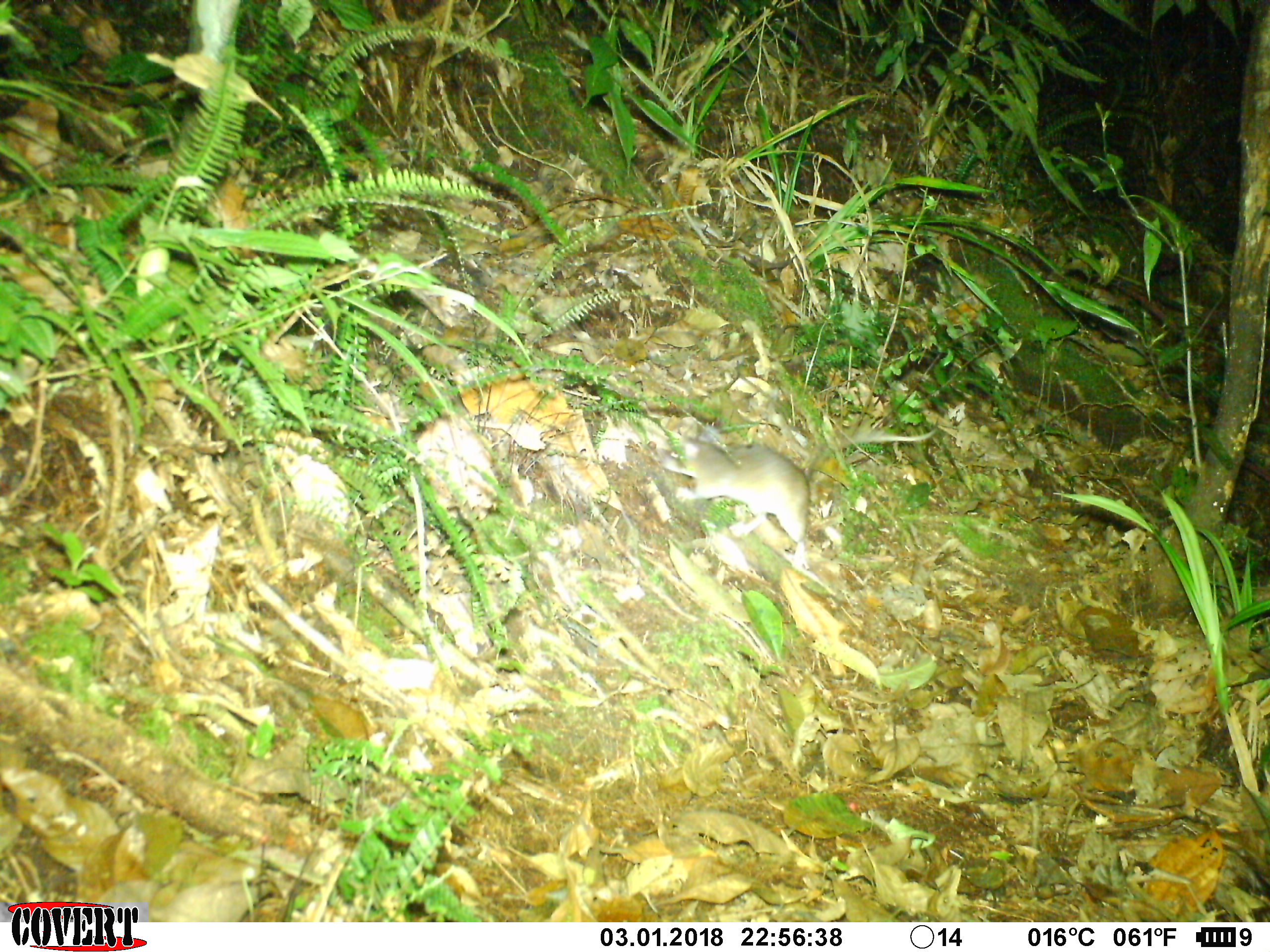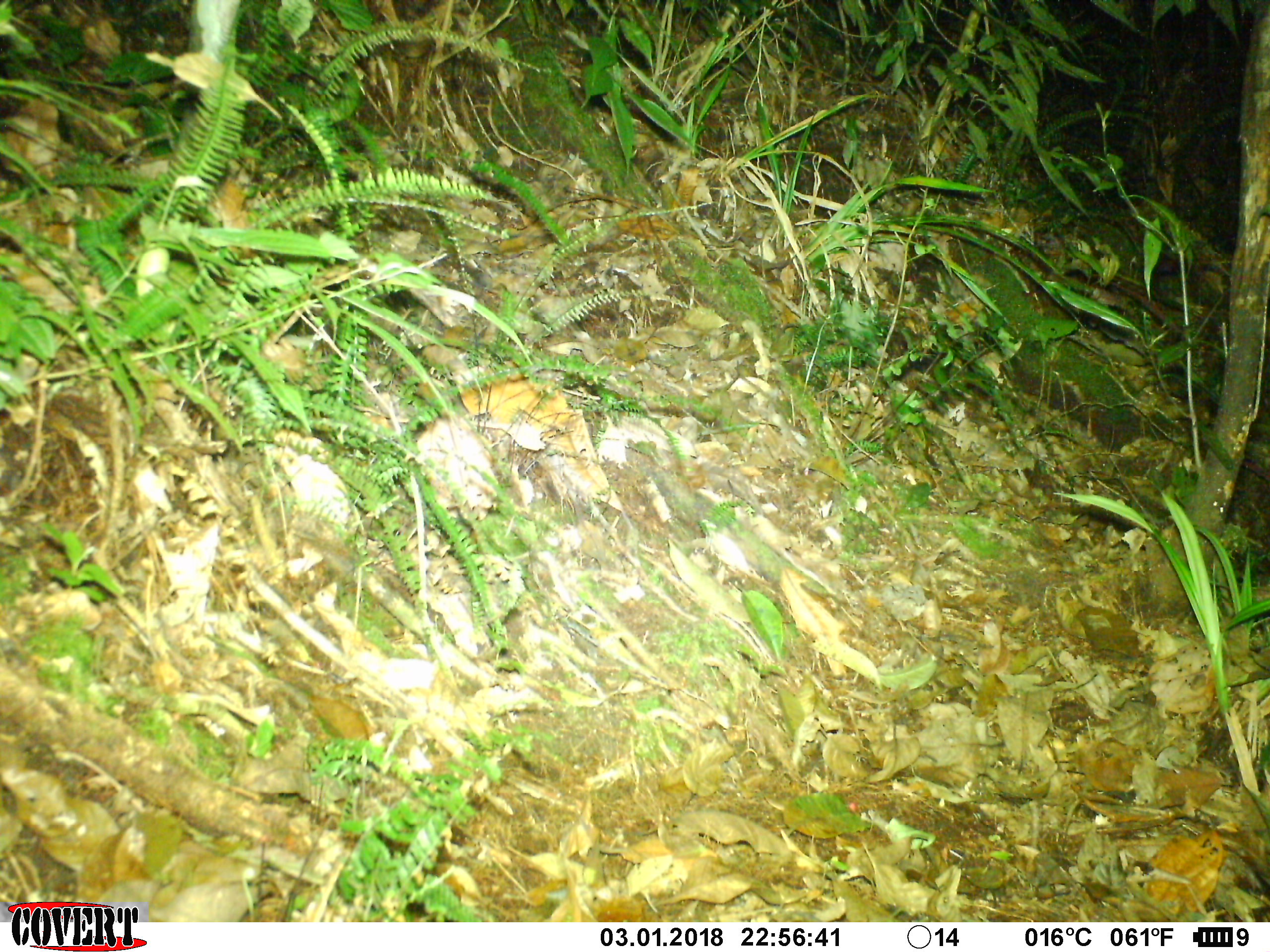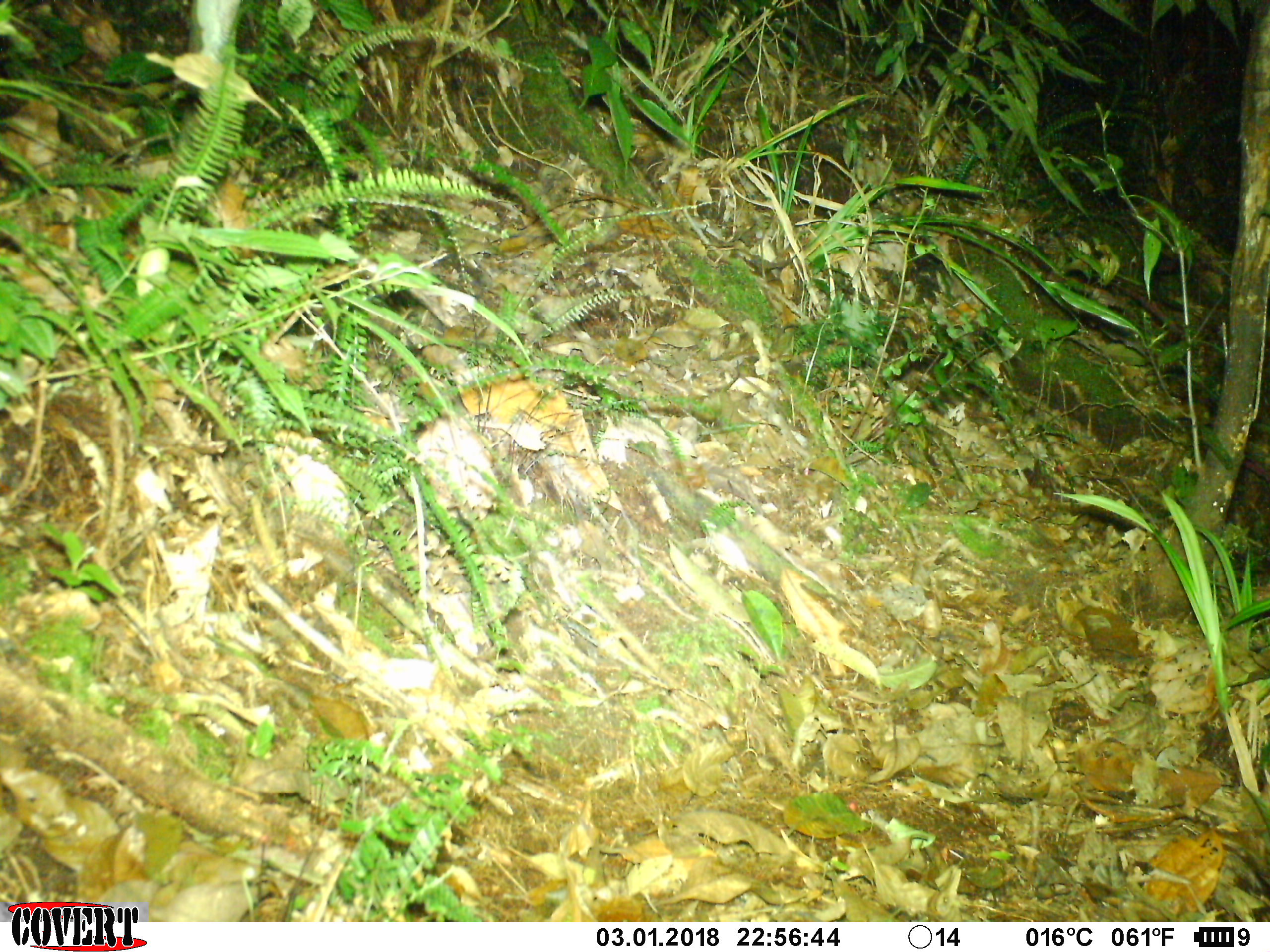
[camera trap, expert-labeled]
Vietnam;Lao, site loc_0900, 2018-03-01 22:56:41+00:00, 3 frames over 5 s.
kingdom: Animalia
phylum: Chordata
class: Mammalia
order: Rodentia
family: Muridae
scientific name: Muridae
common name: old-world mice and rats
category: unidentified murid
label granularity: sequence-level